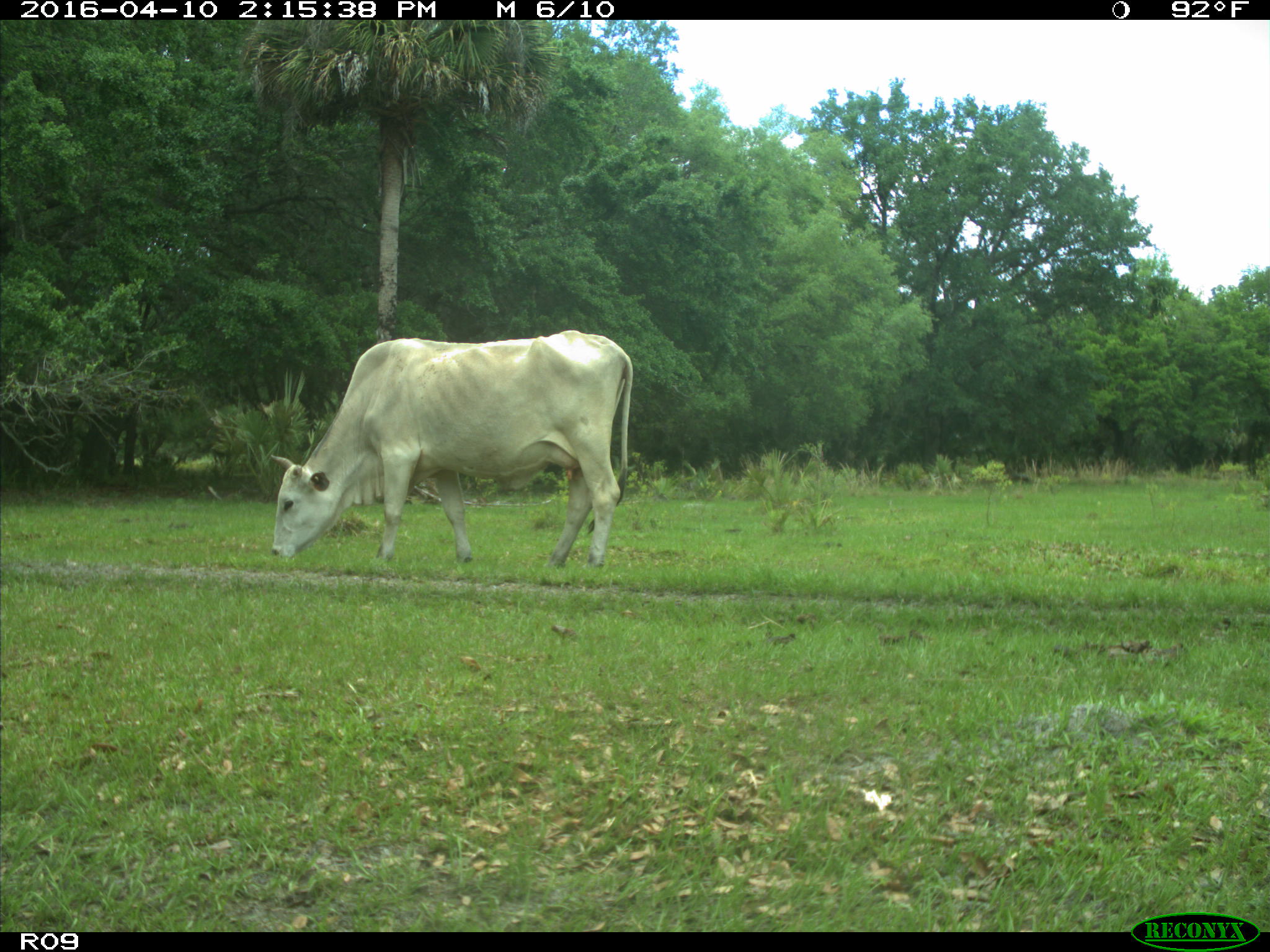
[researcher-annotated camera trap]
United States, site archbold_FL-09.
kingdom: Animalia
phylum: Chordata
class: Mammalia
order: Artiodactyla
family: Bovidae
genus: Bos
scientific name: Bos taurus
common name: domestic cow